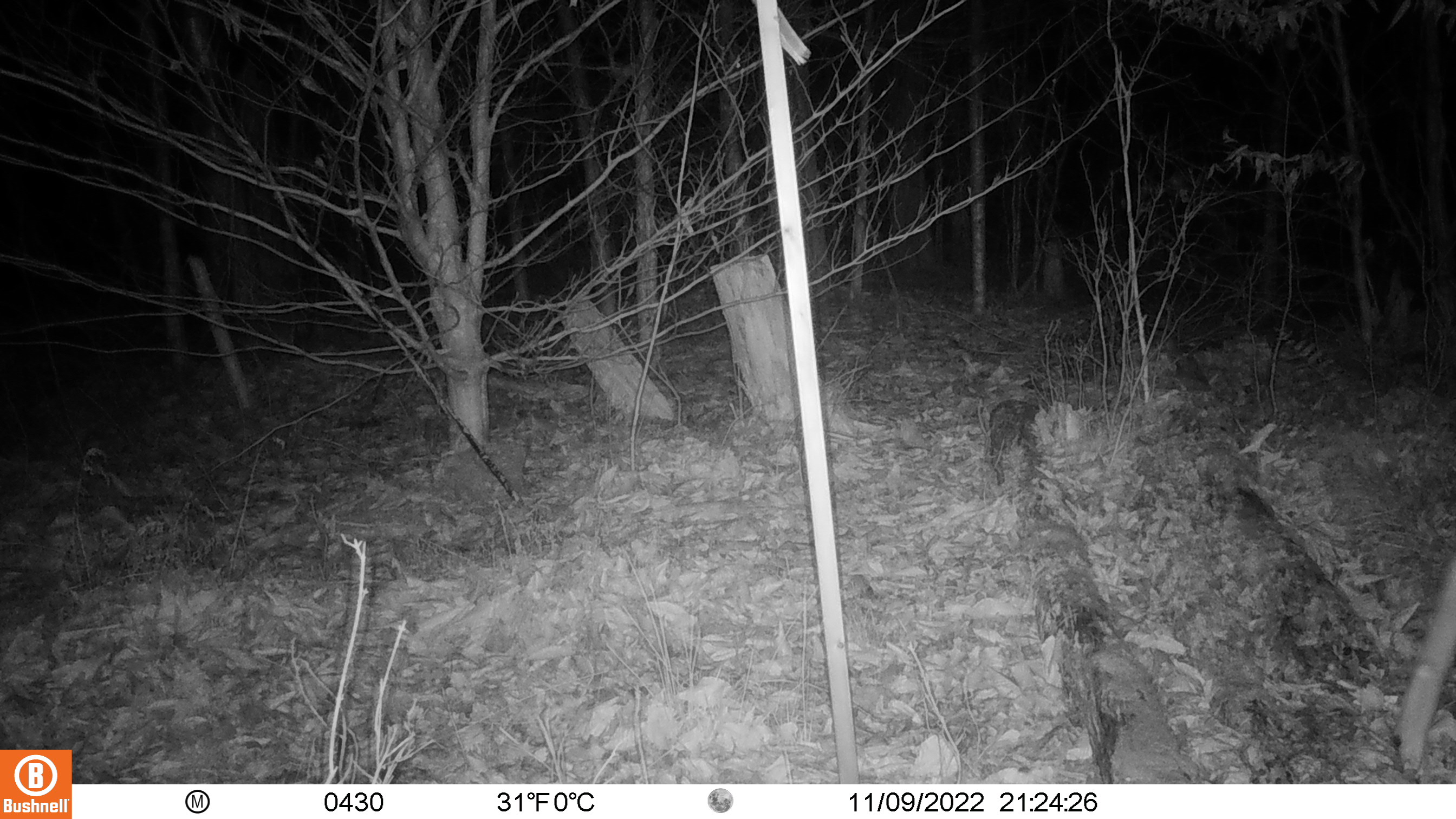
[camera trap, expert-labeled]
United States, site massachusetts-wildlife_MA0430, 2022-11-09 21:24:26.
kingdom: Animalia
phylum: Chordata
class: Mammalia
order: Artiodactyla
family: Cervidae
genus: Odocoileus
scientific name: Odocoileus virginianus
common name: white-tailed deer